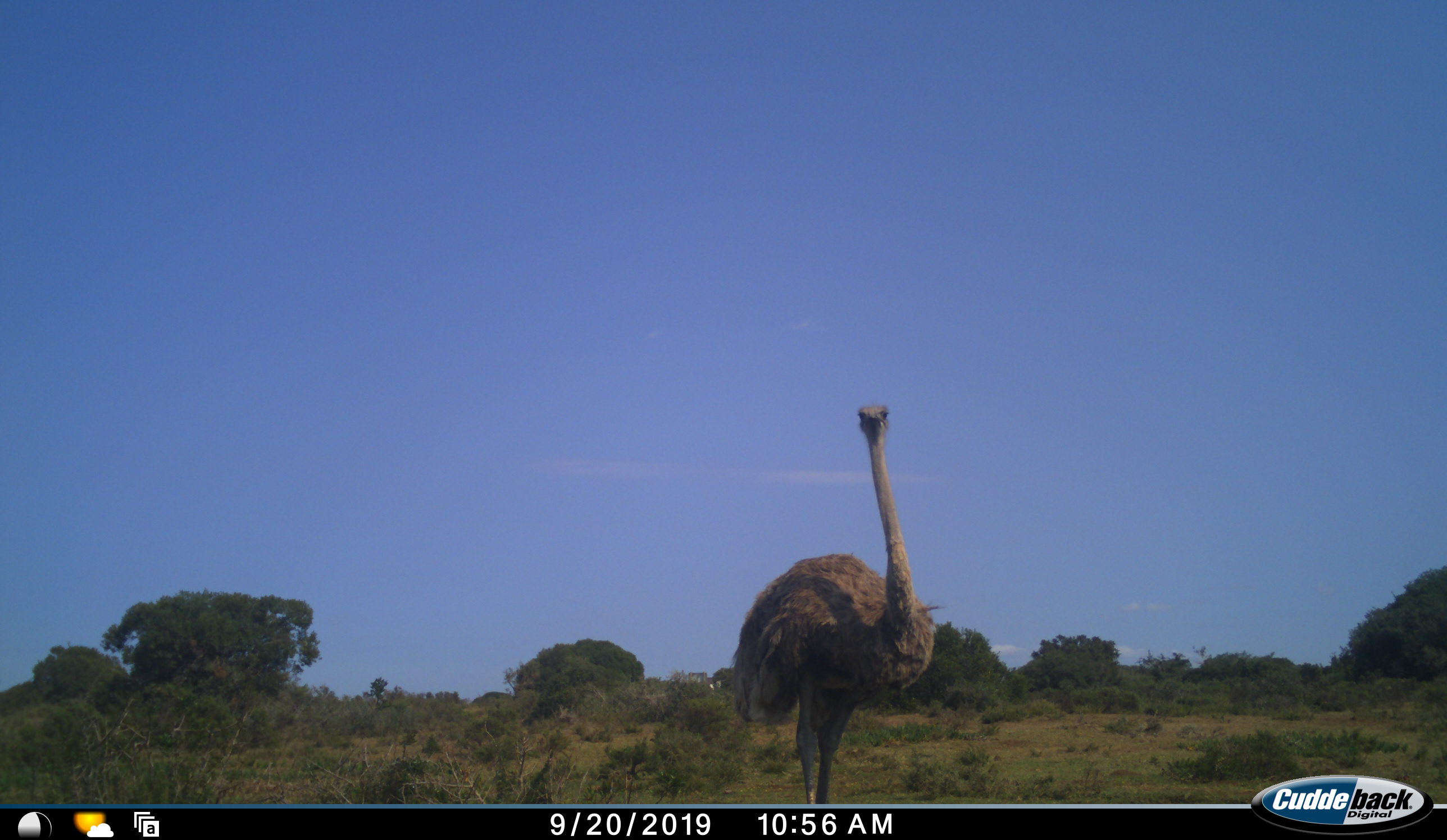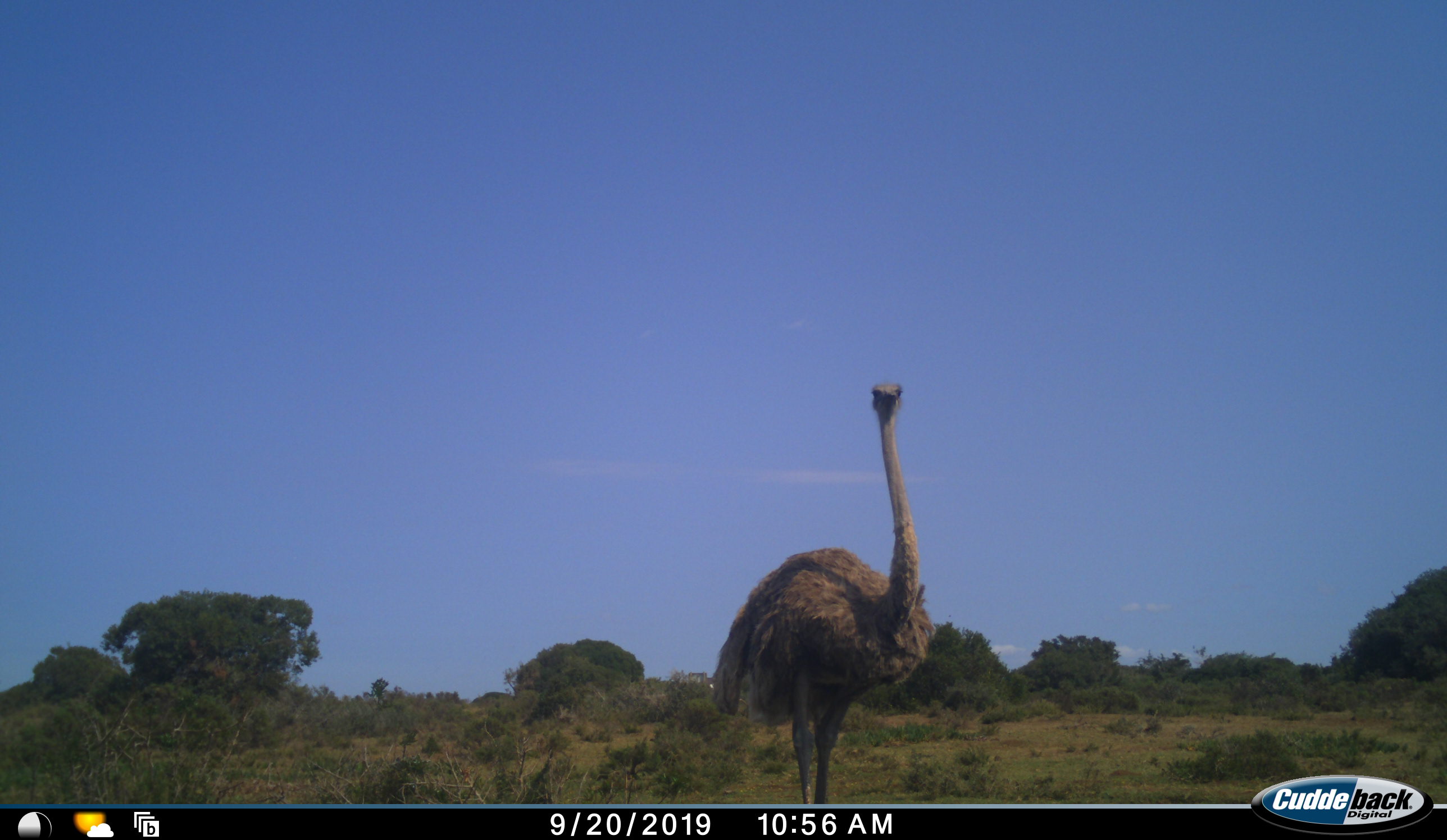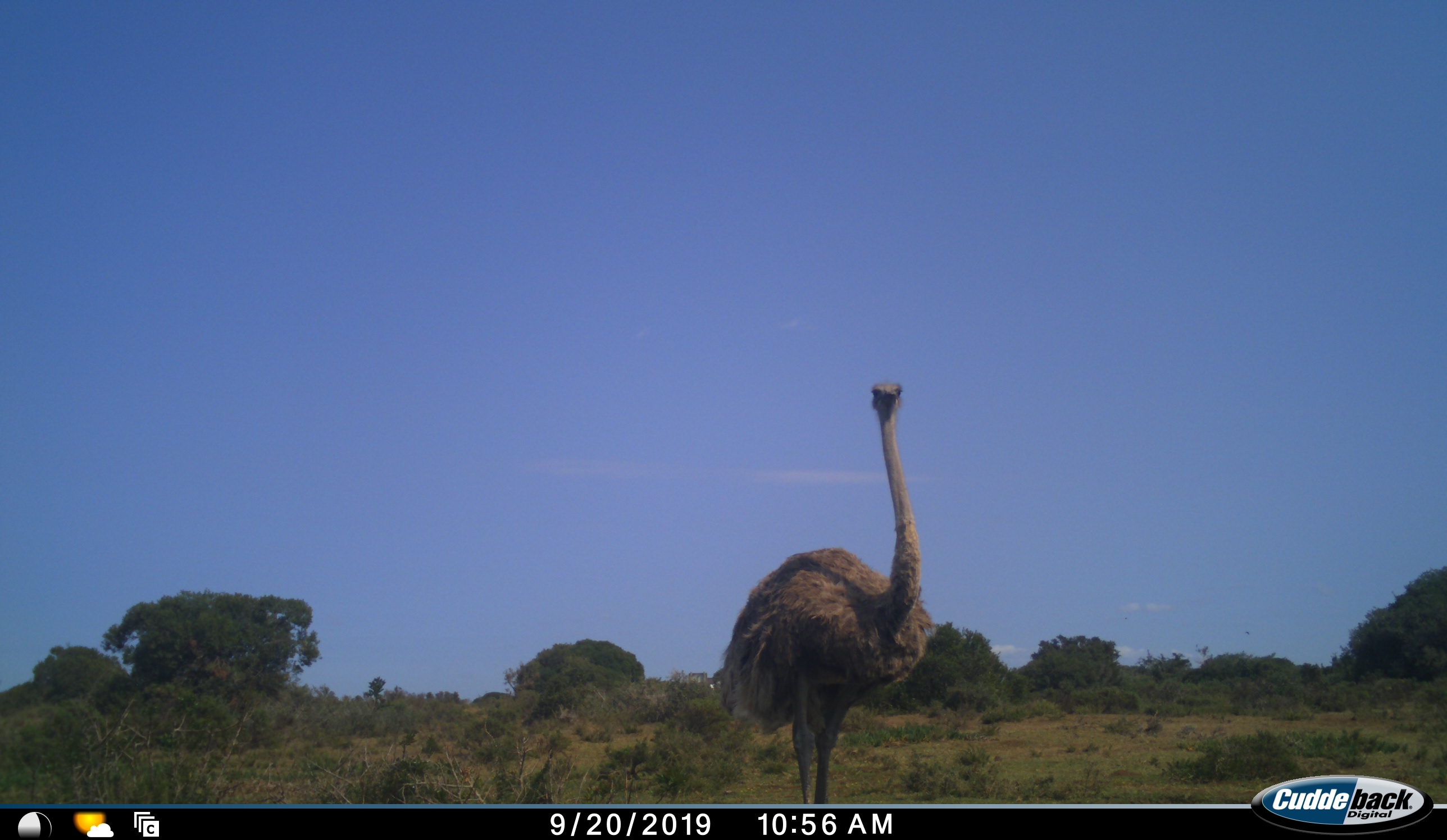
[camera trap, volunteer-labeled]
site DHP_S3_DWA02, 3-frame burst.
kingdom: Animalia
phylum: Chordata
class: Aves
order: Struthioniformes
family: Struthionidae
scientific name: Struthionidae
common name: ostrich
Ostrich (Struthionidae), count 1. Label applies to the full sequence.